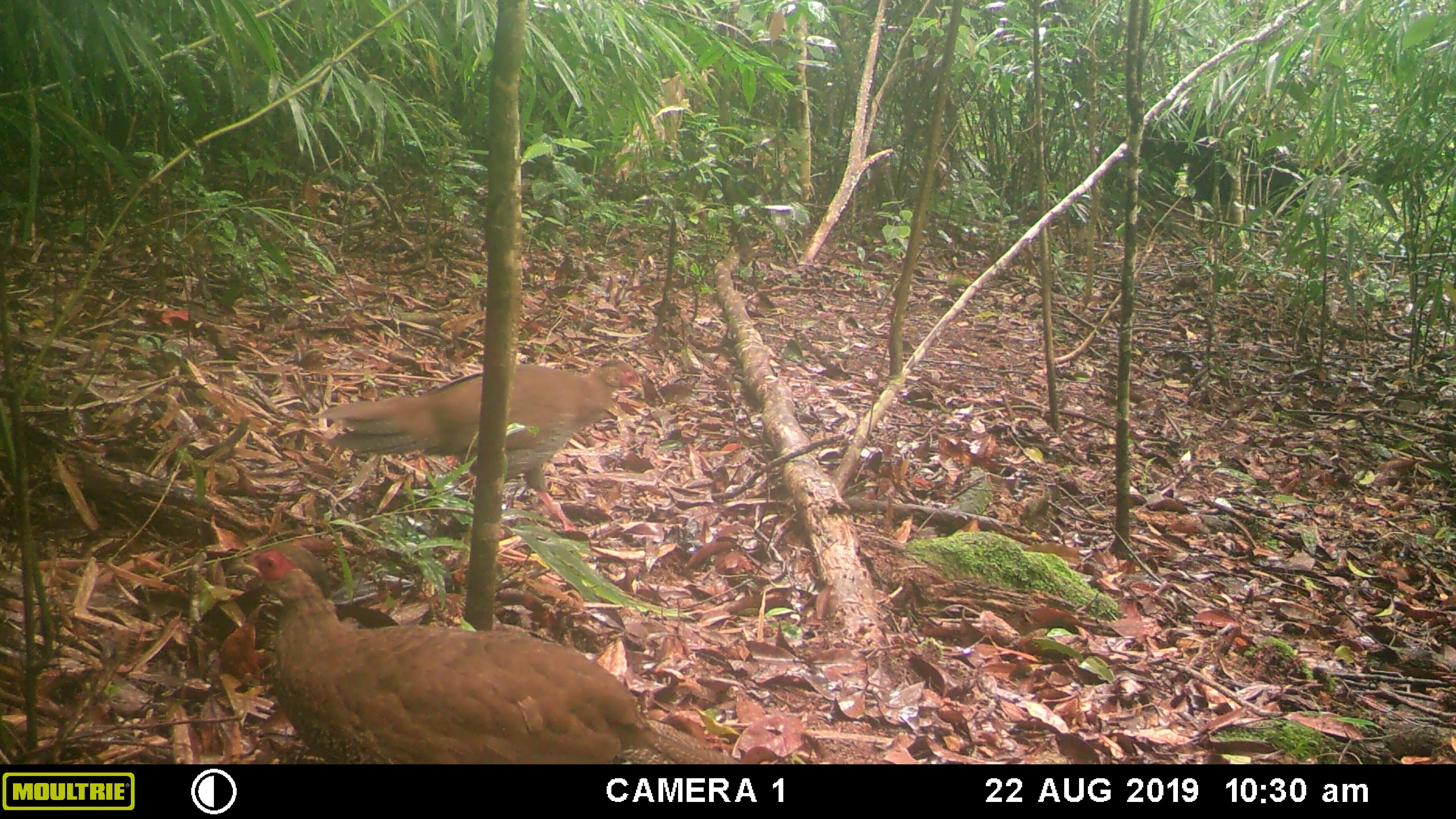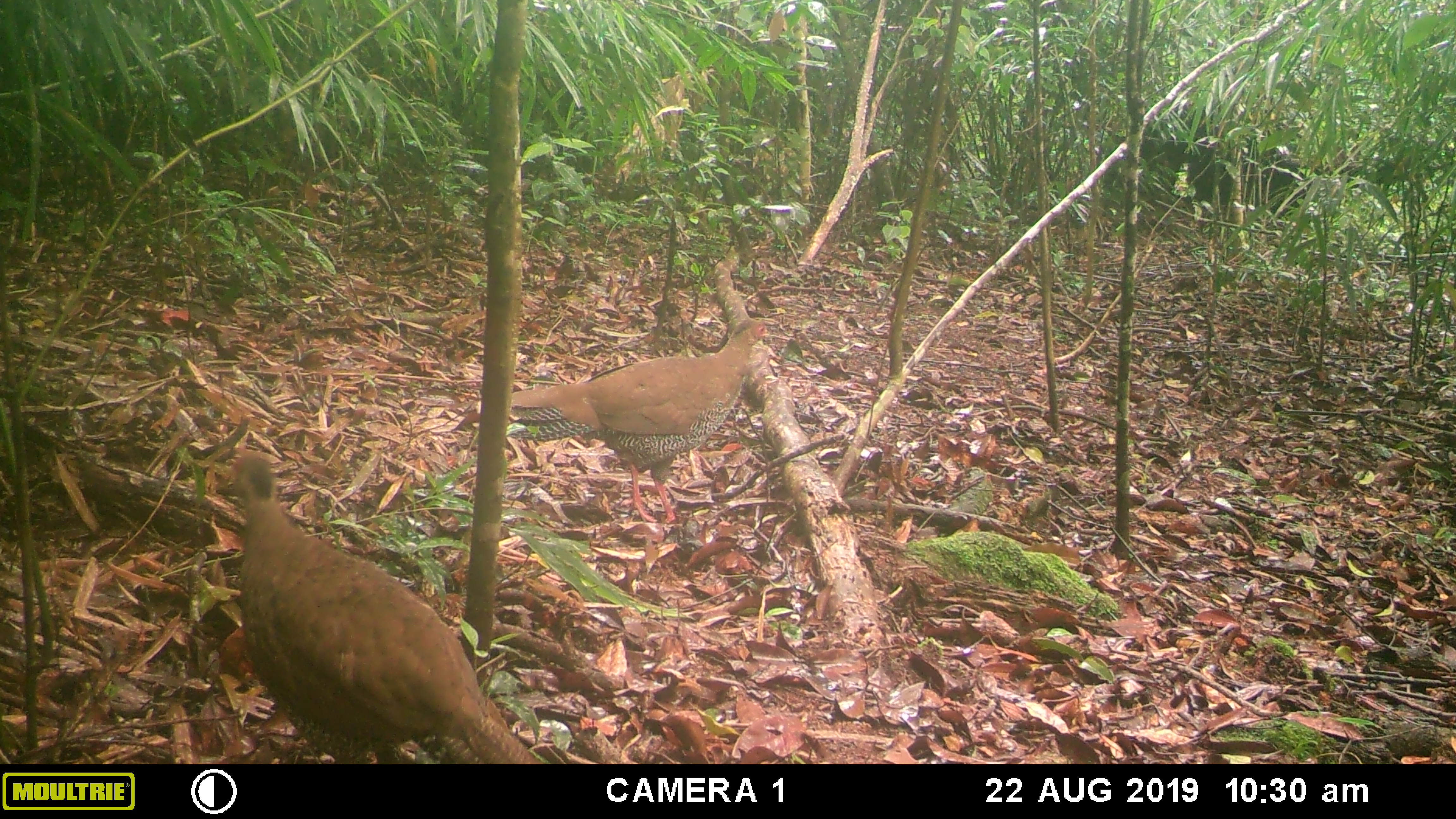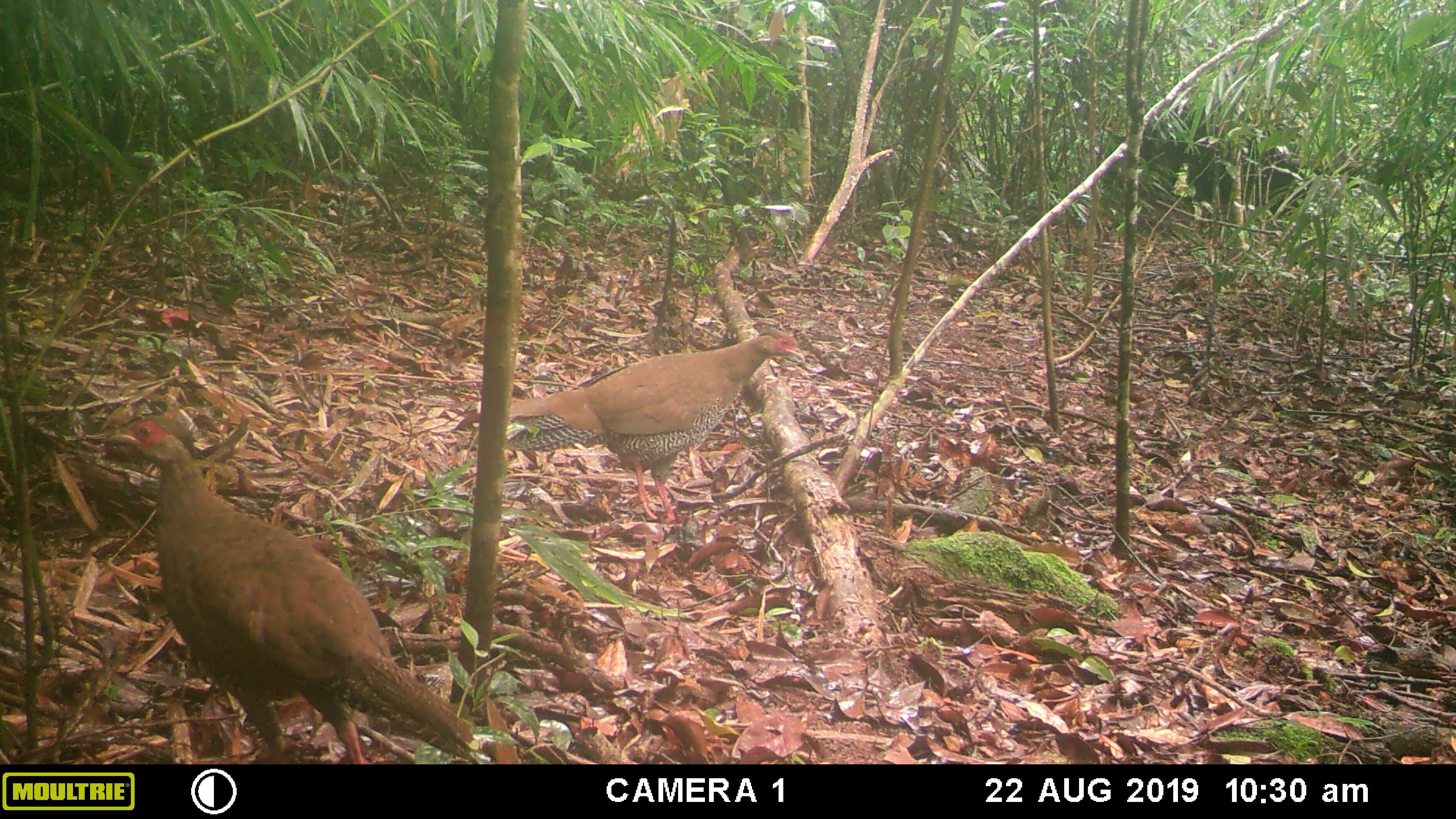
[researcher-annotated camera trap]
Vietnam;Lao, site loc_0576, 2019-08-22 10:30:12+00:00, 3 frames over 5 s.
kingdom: Animalia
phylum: Chordata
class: Aves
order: Galliformes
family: Phasianidae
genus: Lophura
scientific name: Lophura nycthemera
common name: silver pheasant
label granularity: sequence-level